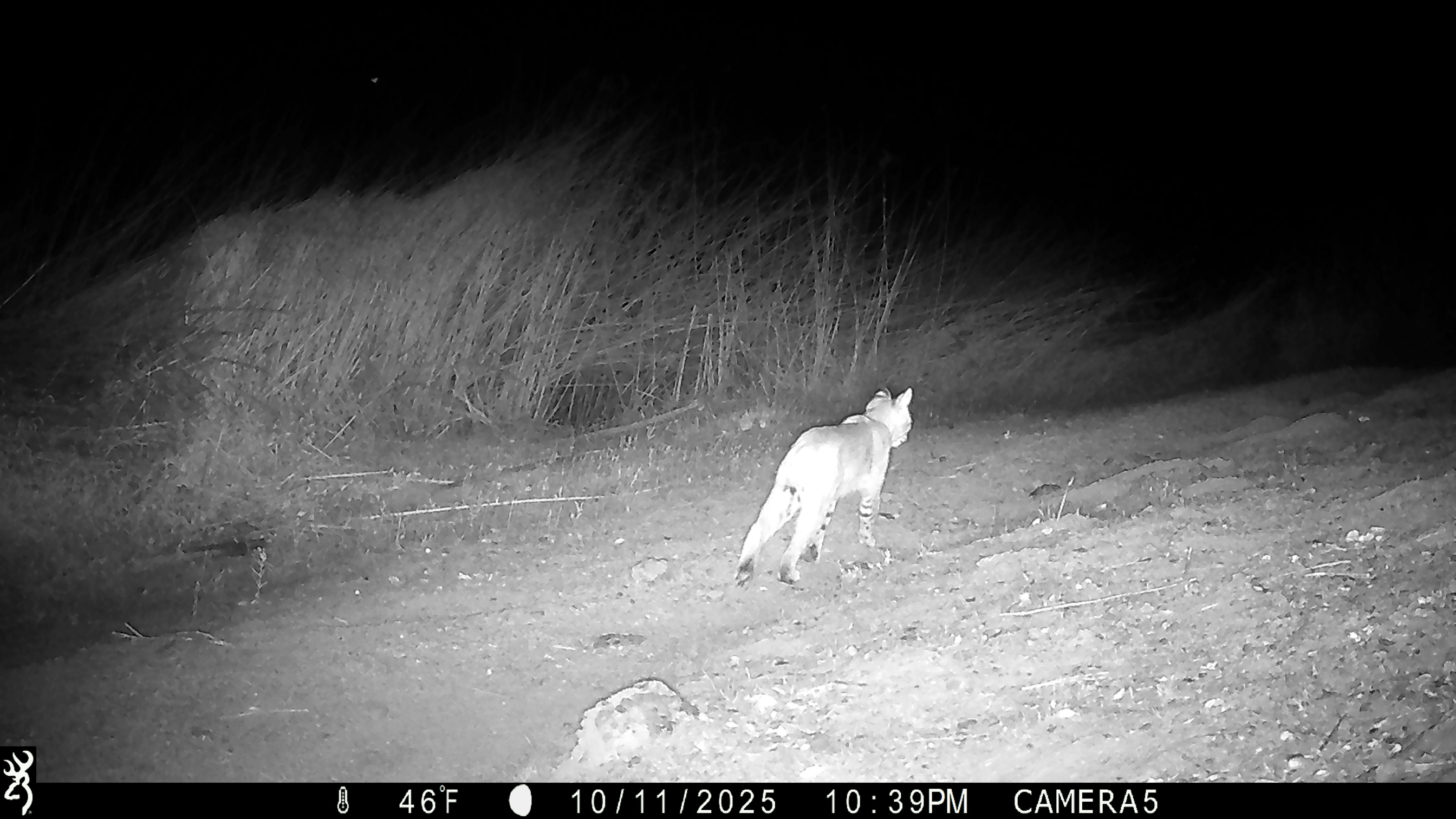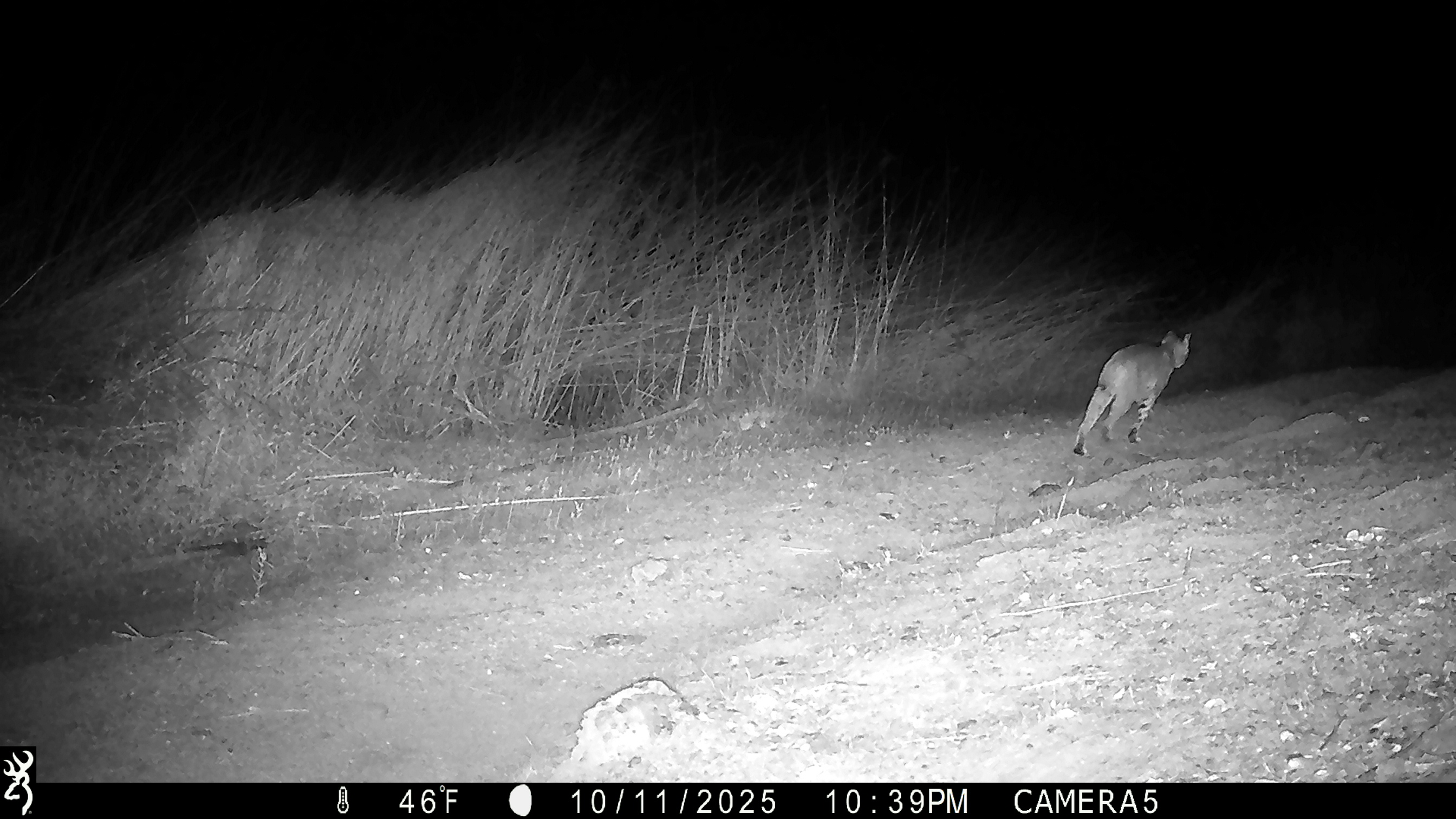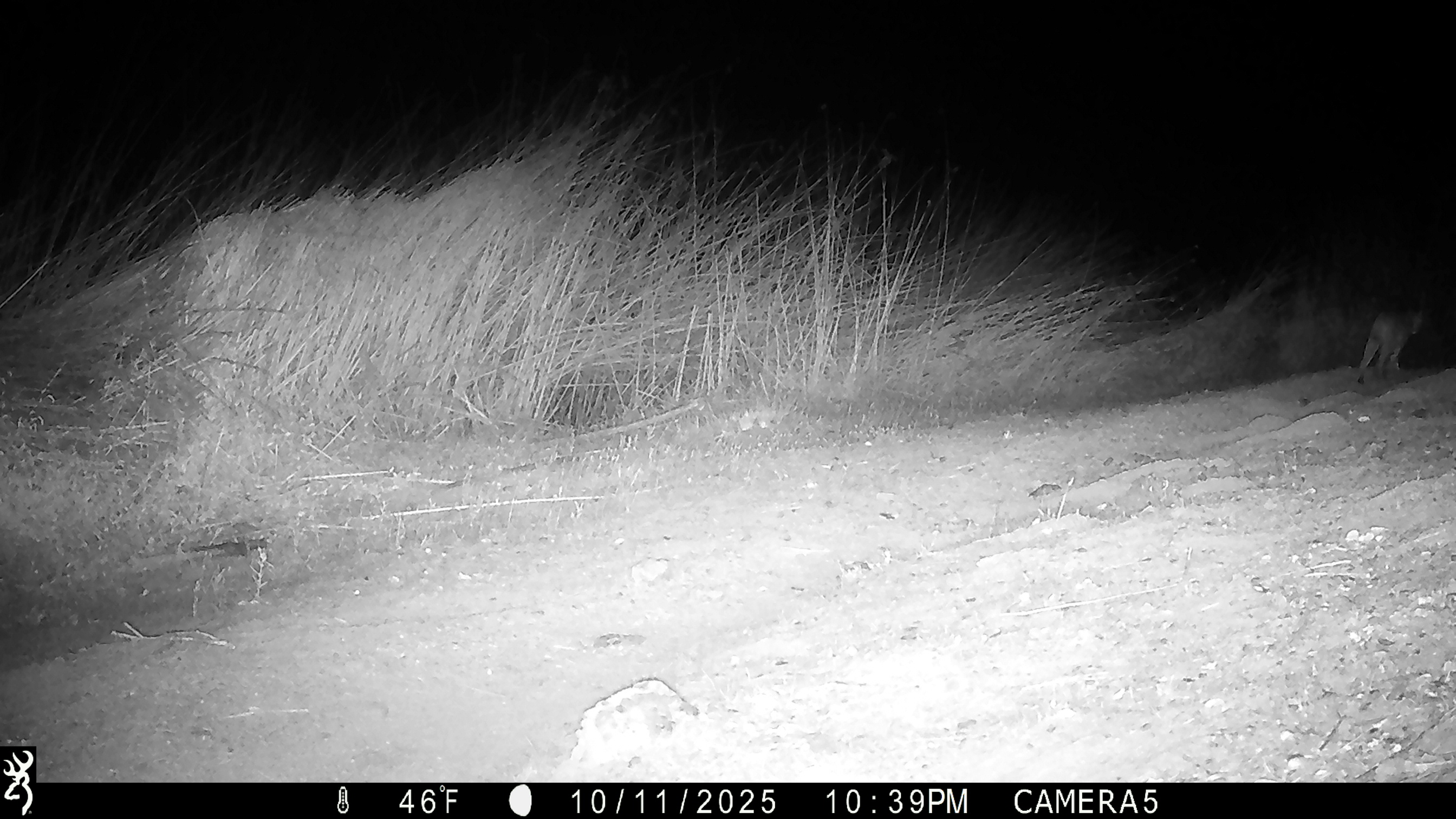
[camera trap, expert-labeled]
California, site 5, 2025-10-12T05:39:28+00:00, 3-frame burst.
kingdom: Animalia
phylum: Chordata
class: Mammalia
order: Carnivora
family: Felidae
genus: Lynx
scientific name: Lynx rufus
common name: bobcat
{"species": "bobcat (Lynx rufus)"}